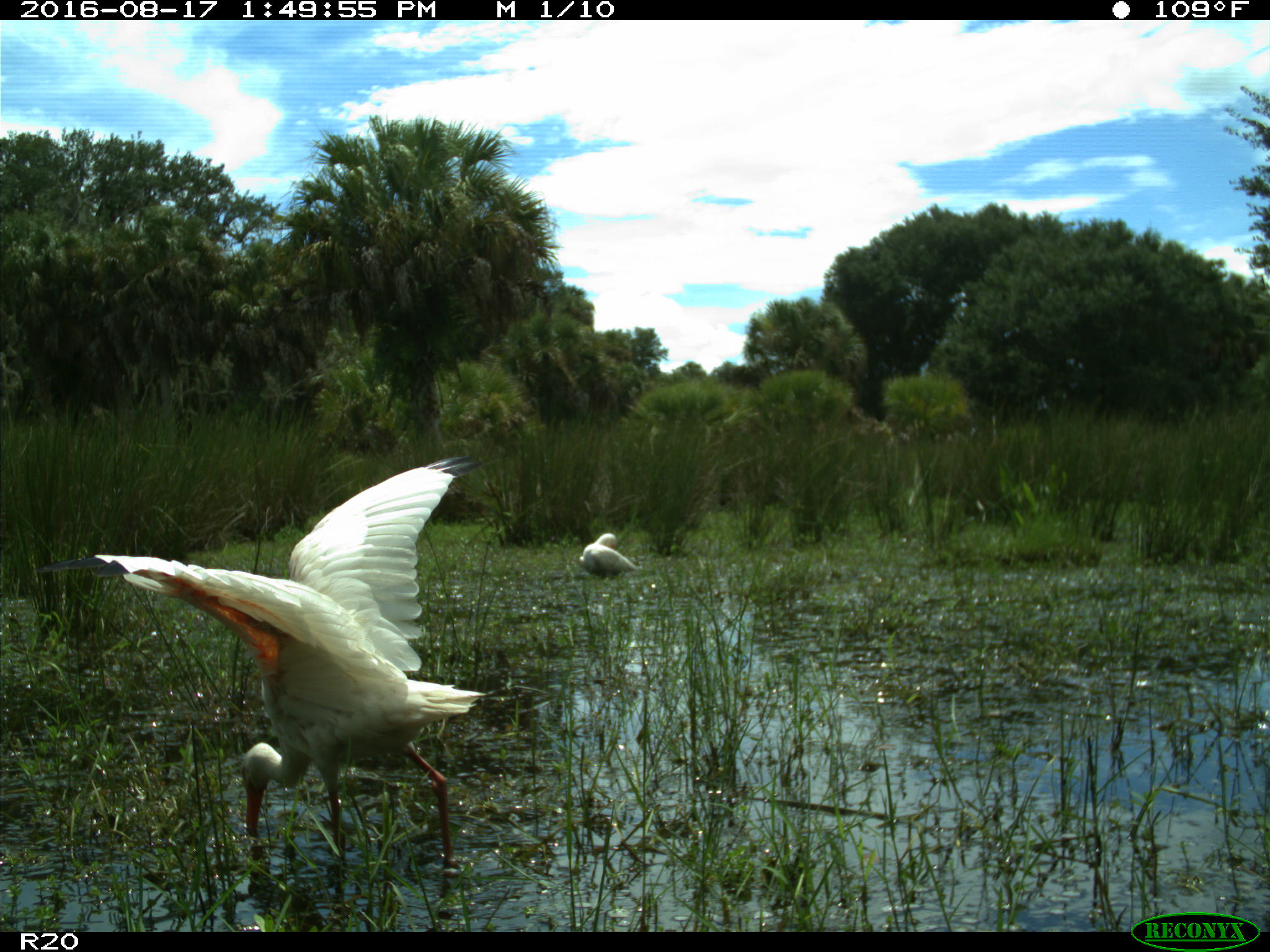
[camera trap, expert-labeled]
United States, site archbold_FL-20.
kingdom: Animalia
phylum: Chordata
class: Aves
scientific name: Aves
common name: birds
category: unidentified bird